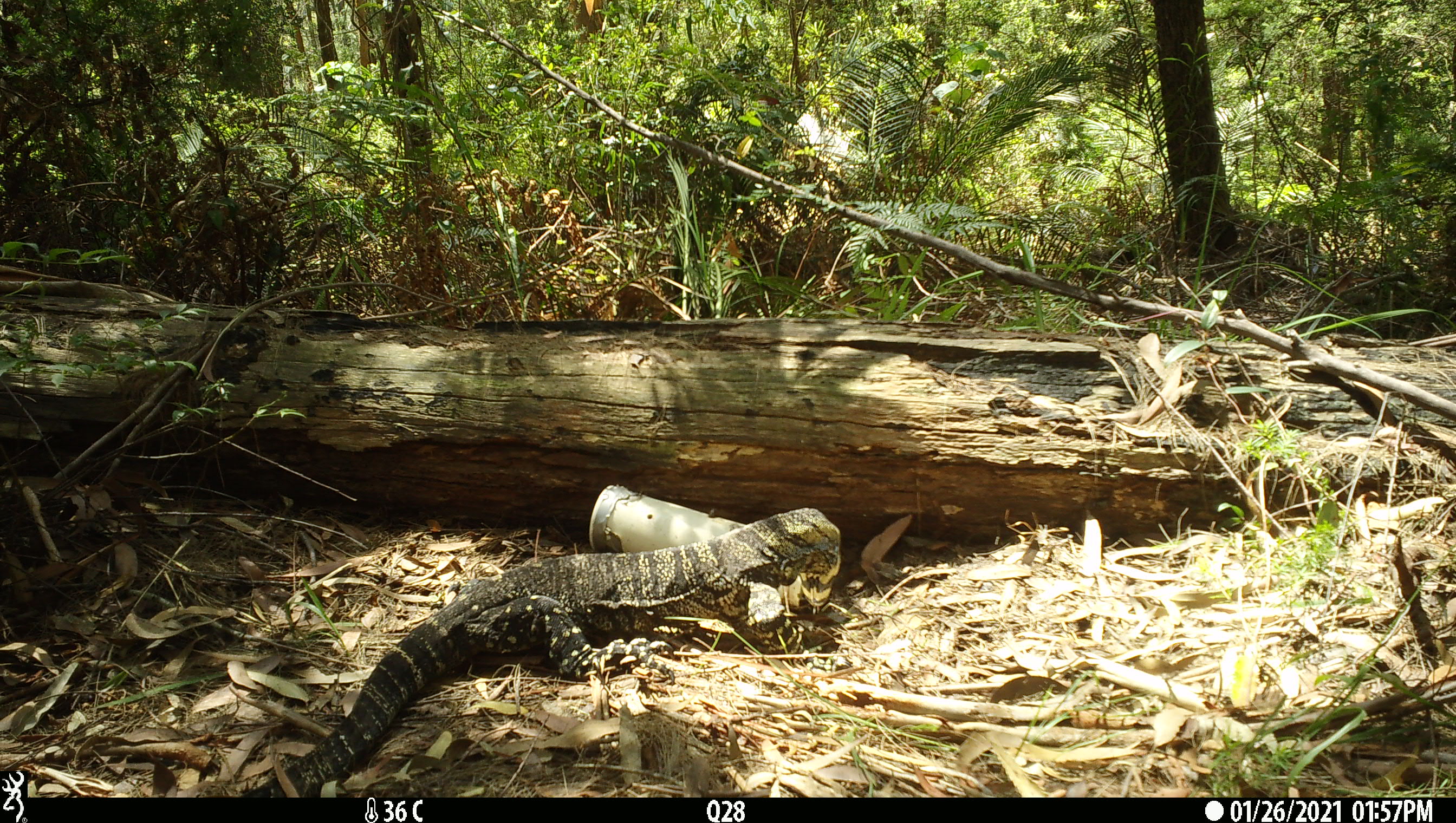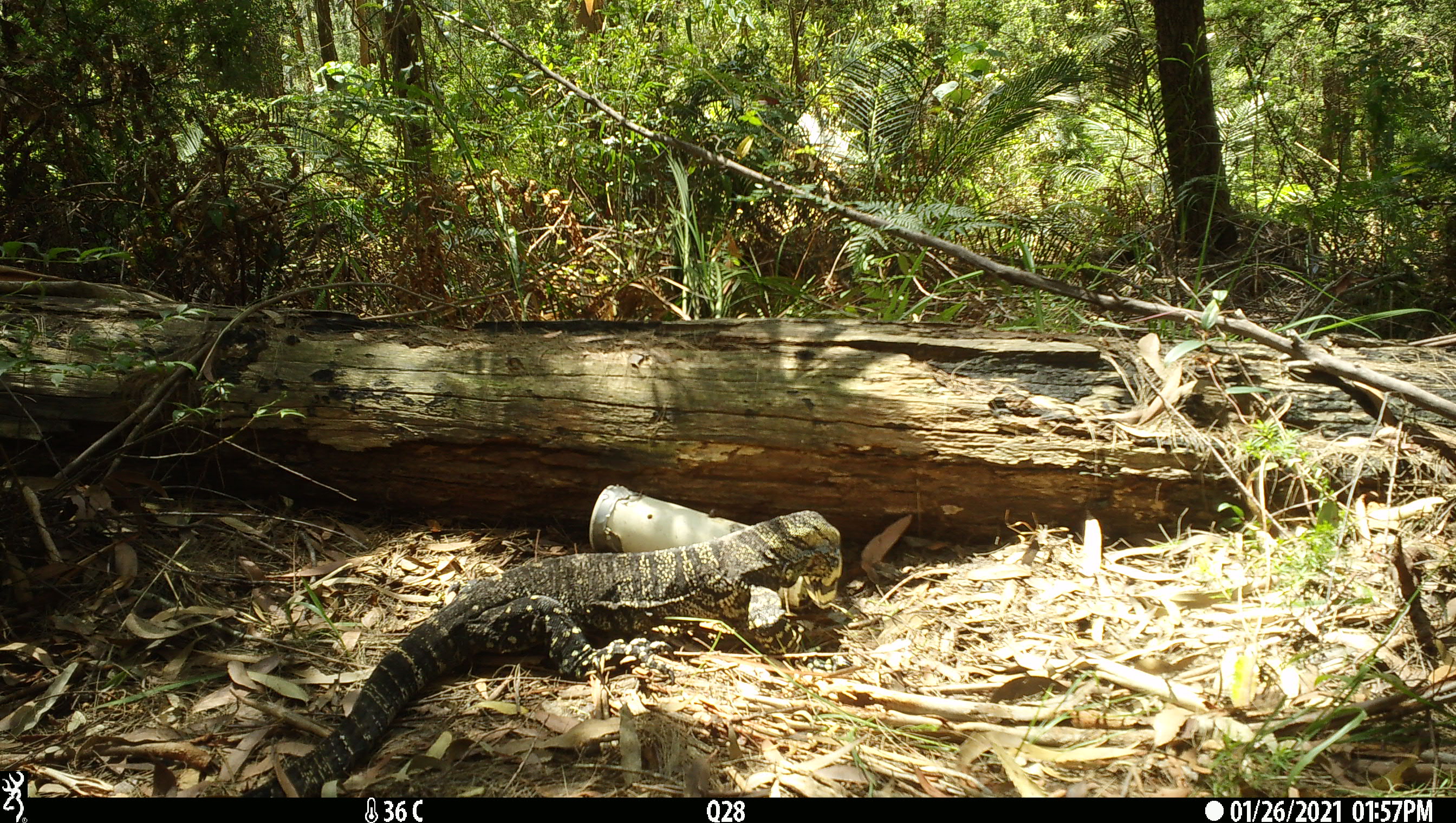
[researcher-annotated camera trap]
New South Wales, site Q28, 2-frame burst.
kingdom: Animalia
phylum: Chordata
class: Reptilia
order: Squamata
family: Varanidae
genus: Varanus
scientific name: Varanus varius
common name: lace monitor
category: goanna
Goanna (lace monitor) (Varanus varius).